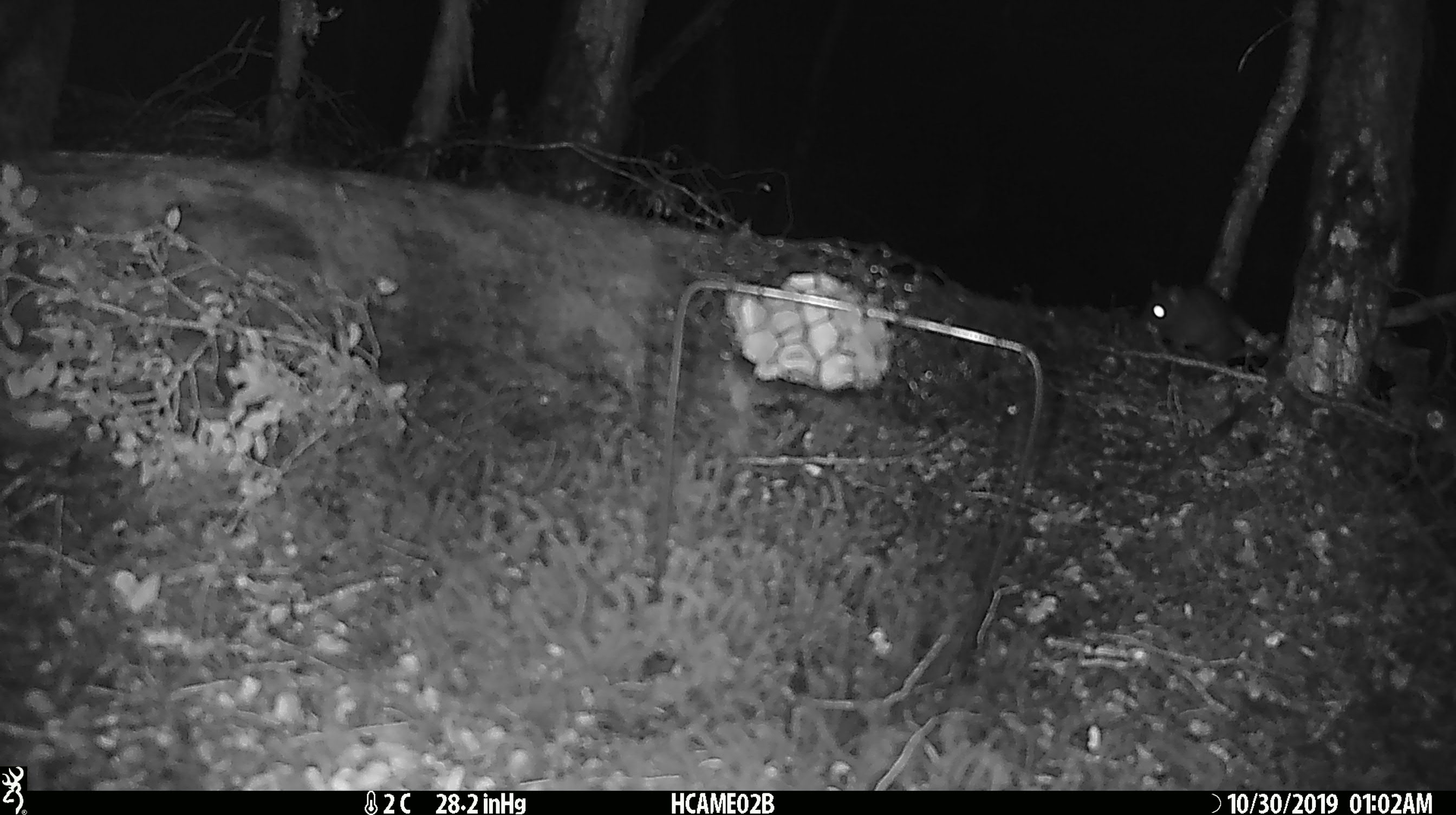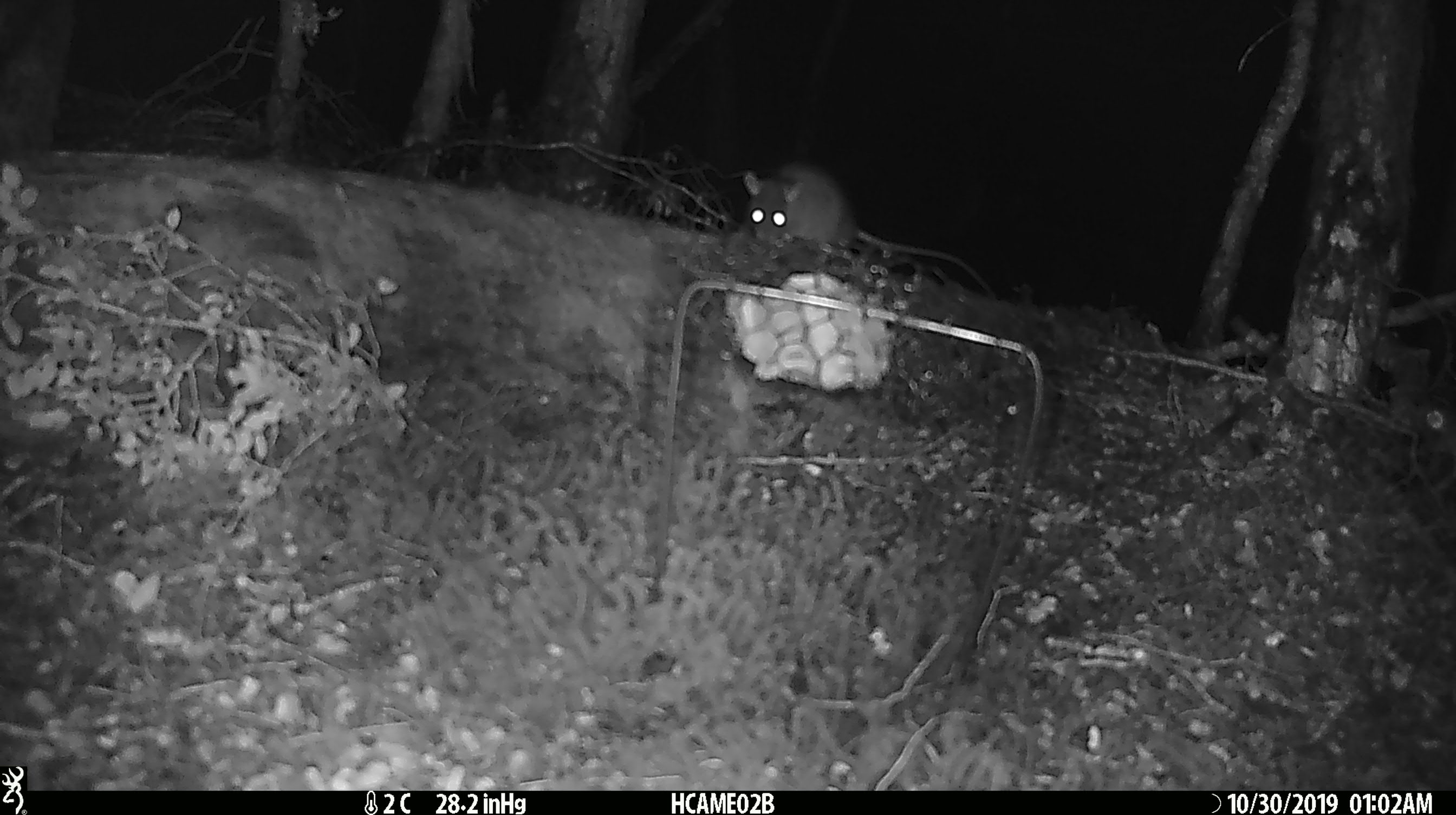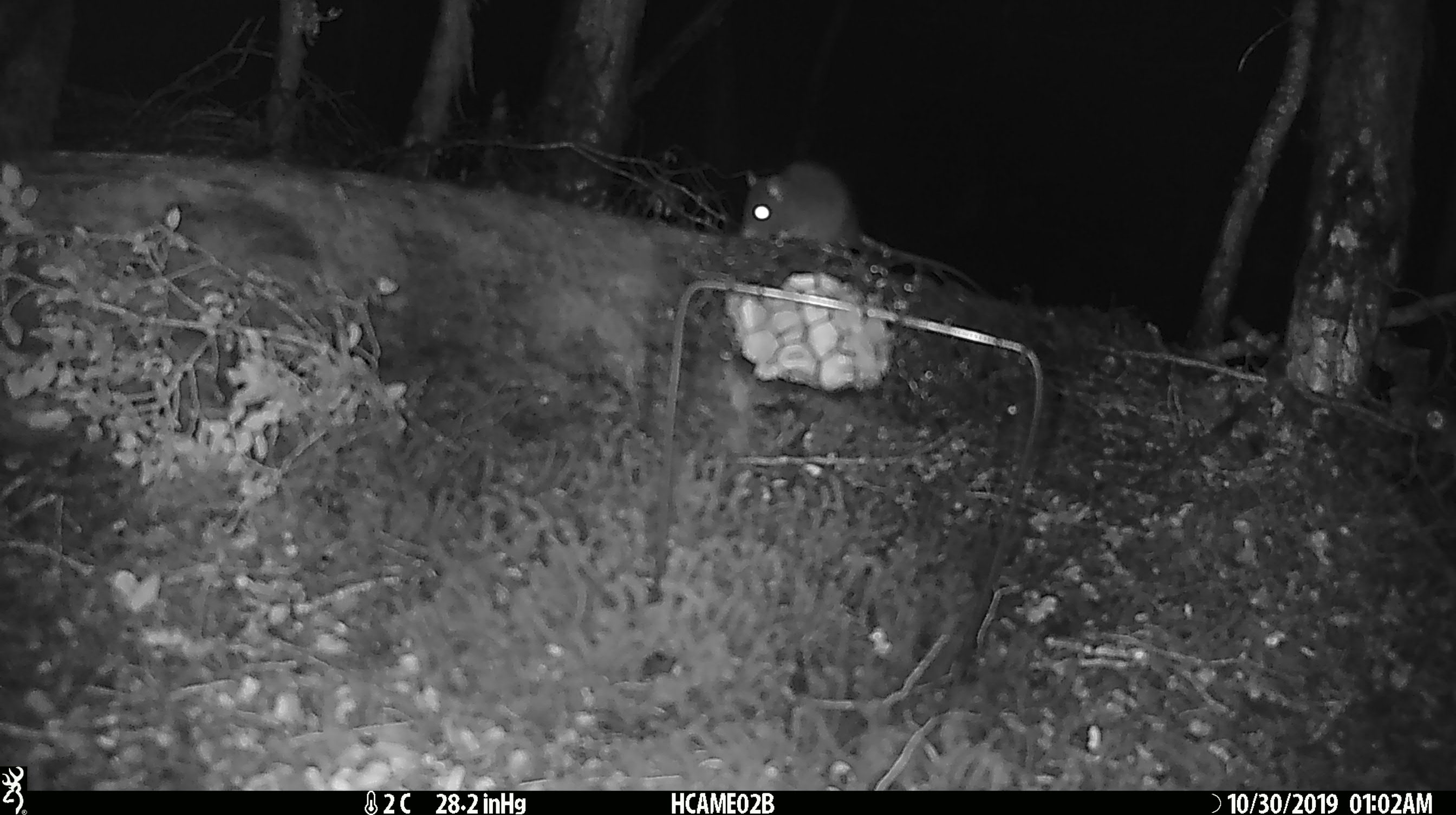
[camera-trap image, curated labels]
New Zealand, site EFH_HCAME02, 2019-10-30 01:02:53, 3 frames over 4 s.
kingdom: Animalia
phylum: Chordata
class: Mammalia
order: Rodentia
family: Muridae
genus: Rattus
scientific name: Rattus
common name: rat